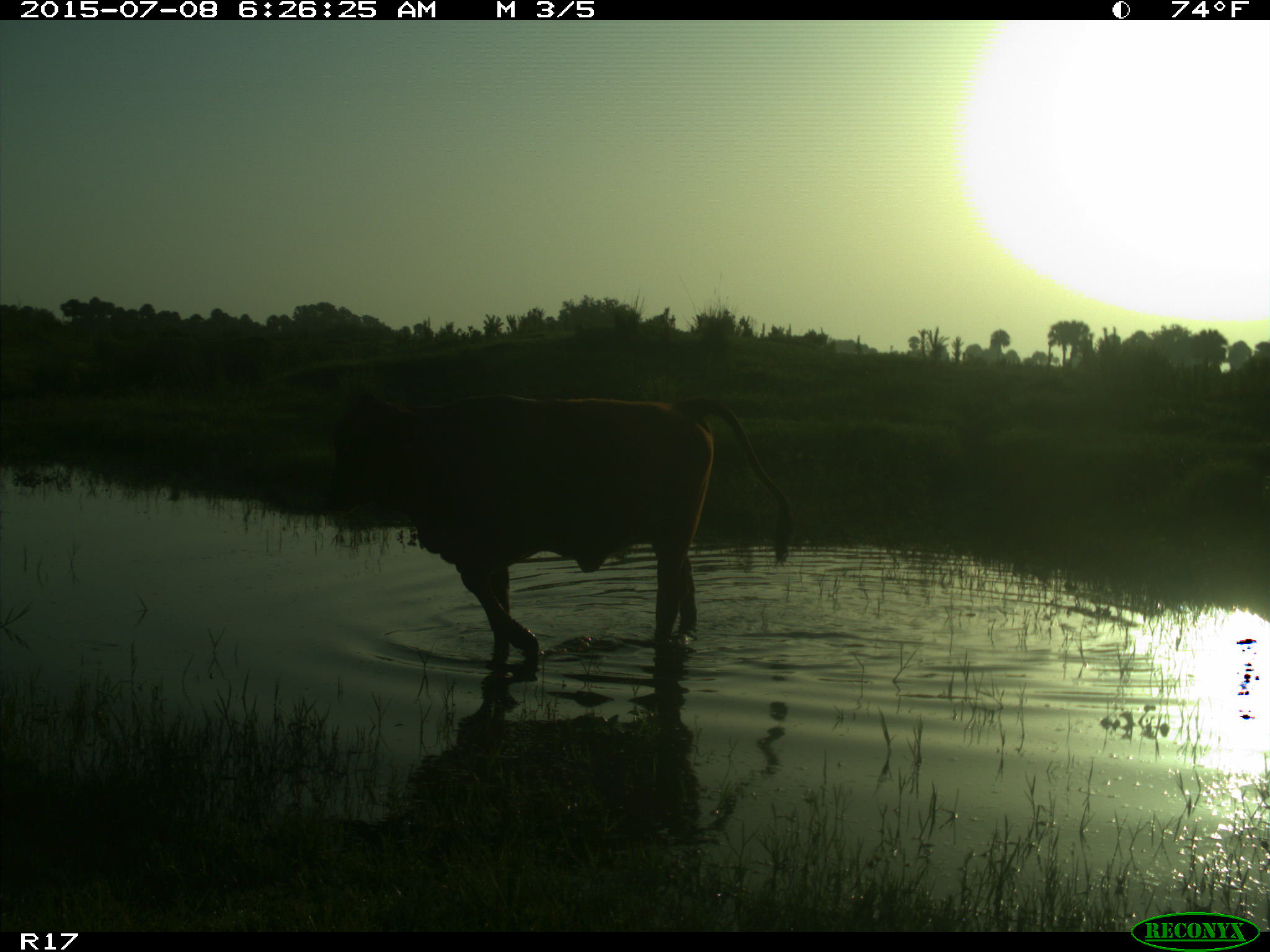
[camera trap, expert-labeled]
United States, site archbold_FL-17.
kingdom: Animalia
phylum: Chordata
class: Mammalia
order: Artiodactyla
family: Bovidae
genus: Bos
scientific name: Bos taurus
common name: domestic cow